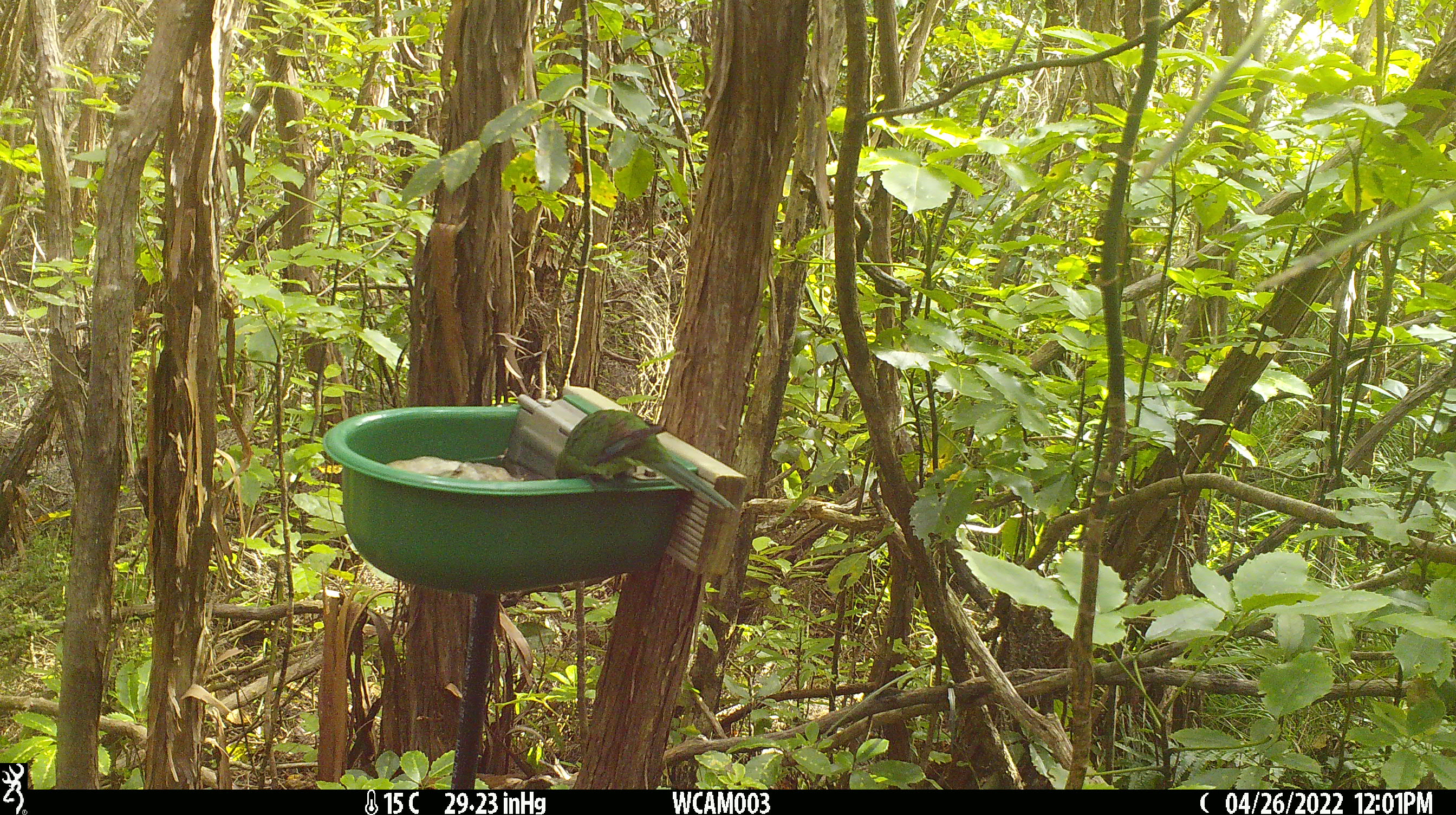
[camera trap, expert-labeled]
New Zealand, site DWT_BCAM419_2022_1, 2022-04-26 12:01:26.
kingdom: Animalia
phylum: Chordata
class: Aves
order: Psittaciformes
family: Psittaculidae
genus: Cyanoramphus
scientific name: Cyanoramphus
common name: parakeet